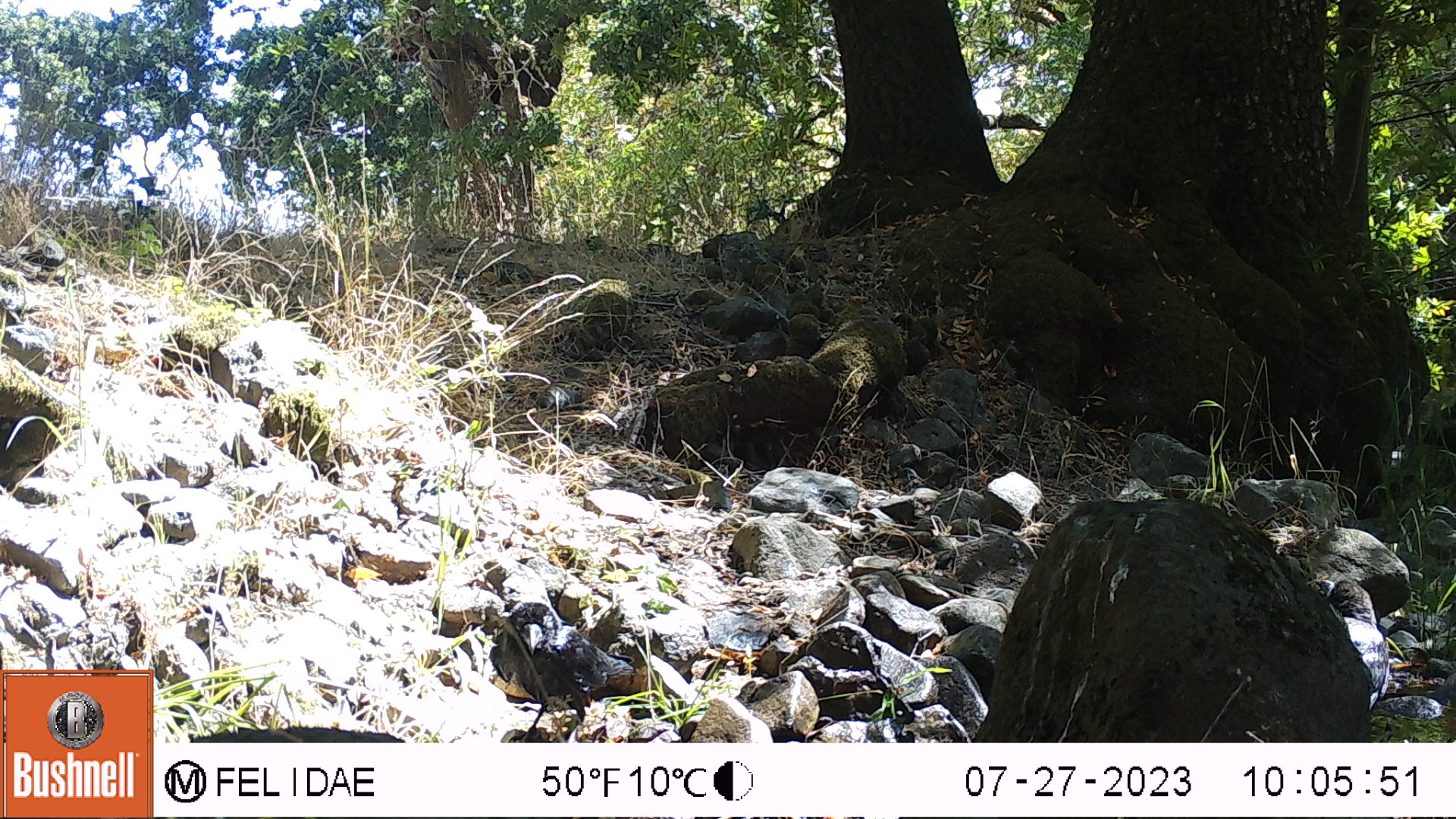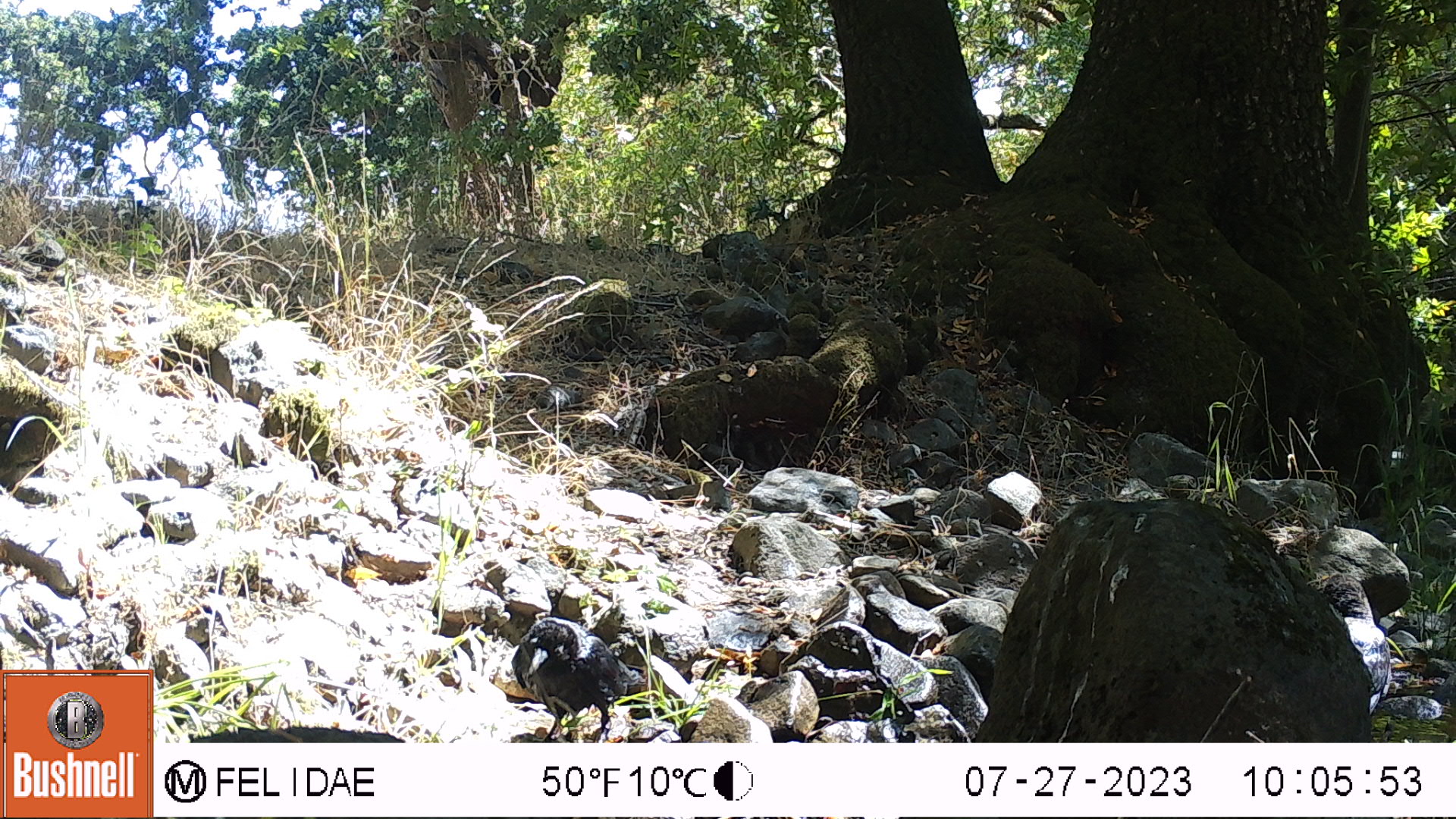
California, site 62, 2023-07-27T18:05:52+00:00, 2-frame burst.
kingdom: Animalia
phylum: Chordata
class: Aves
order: Passeriformes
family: Corvidae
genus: Corvus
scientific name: Corvus brachyrhynchos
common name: american crow